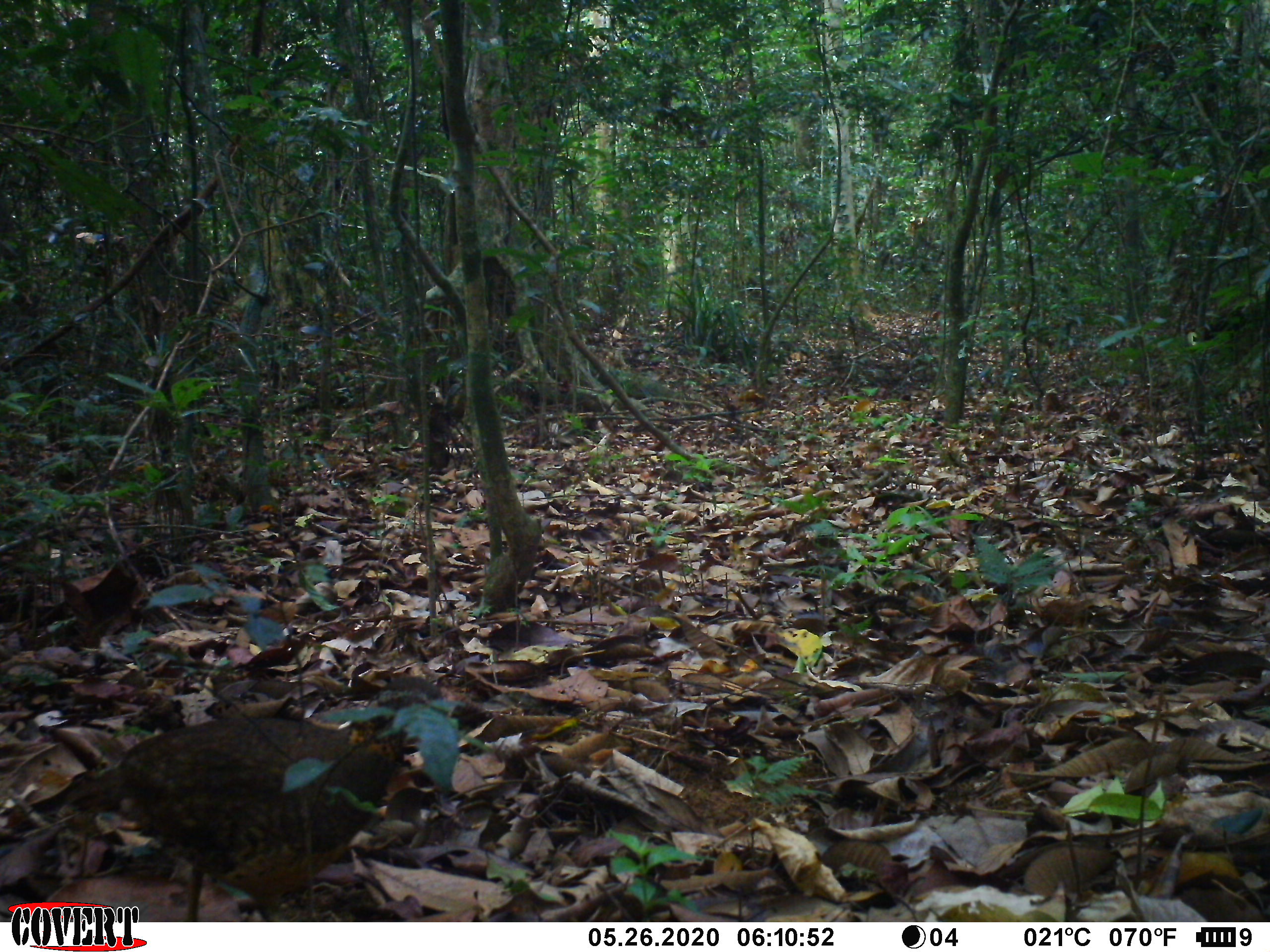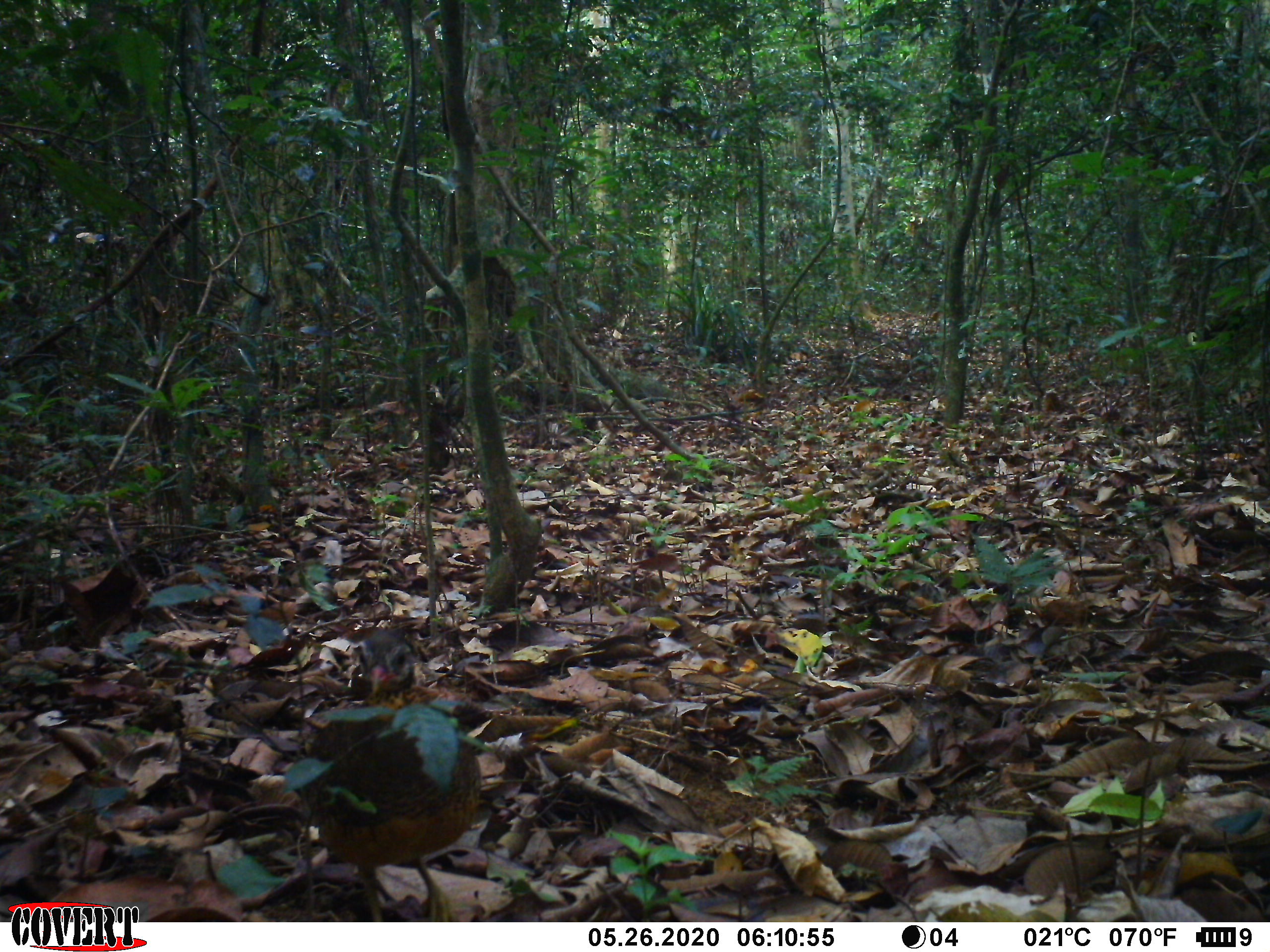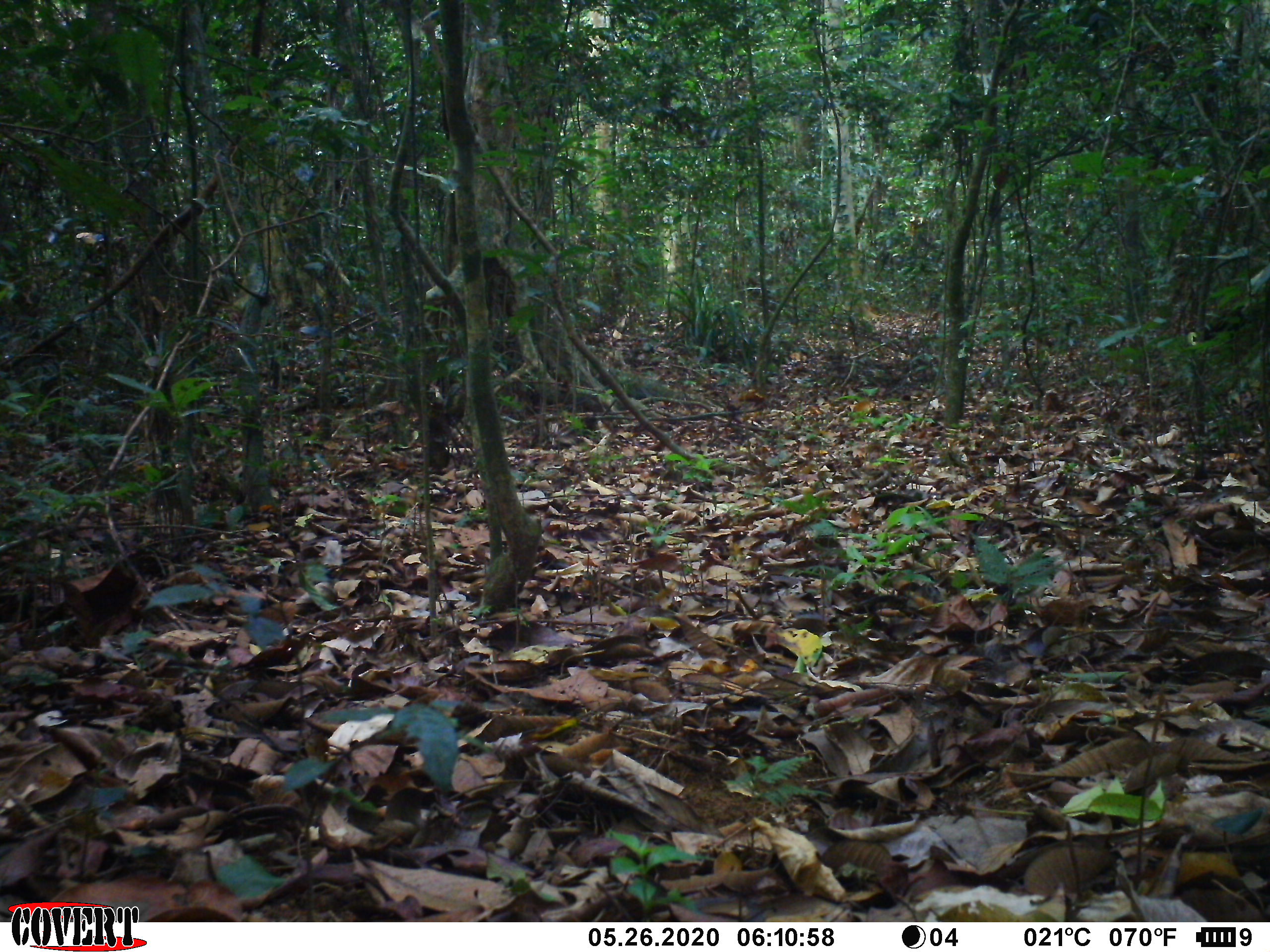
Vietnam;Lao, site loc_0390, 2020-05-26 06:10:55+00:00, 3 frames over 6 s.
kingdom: Animalia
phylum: Chordata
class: Aves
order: Galliformes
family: Phasianidae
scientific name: Phasianidae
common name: partridge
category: unidentified partridge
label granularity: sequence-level